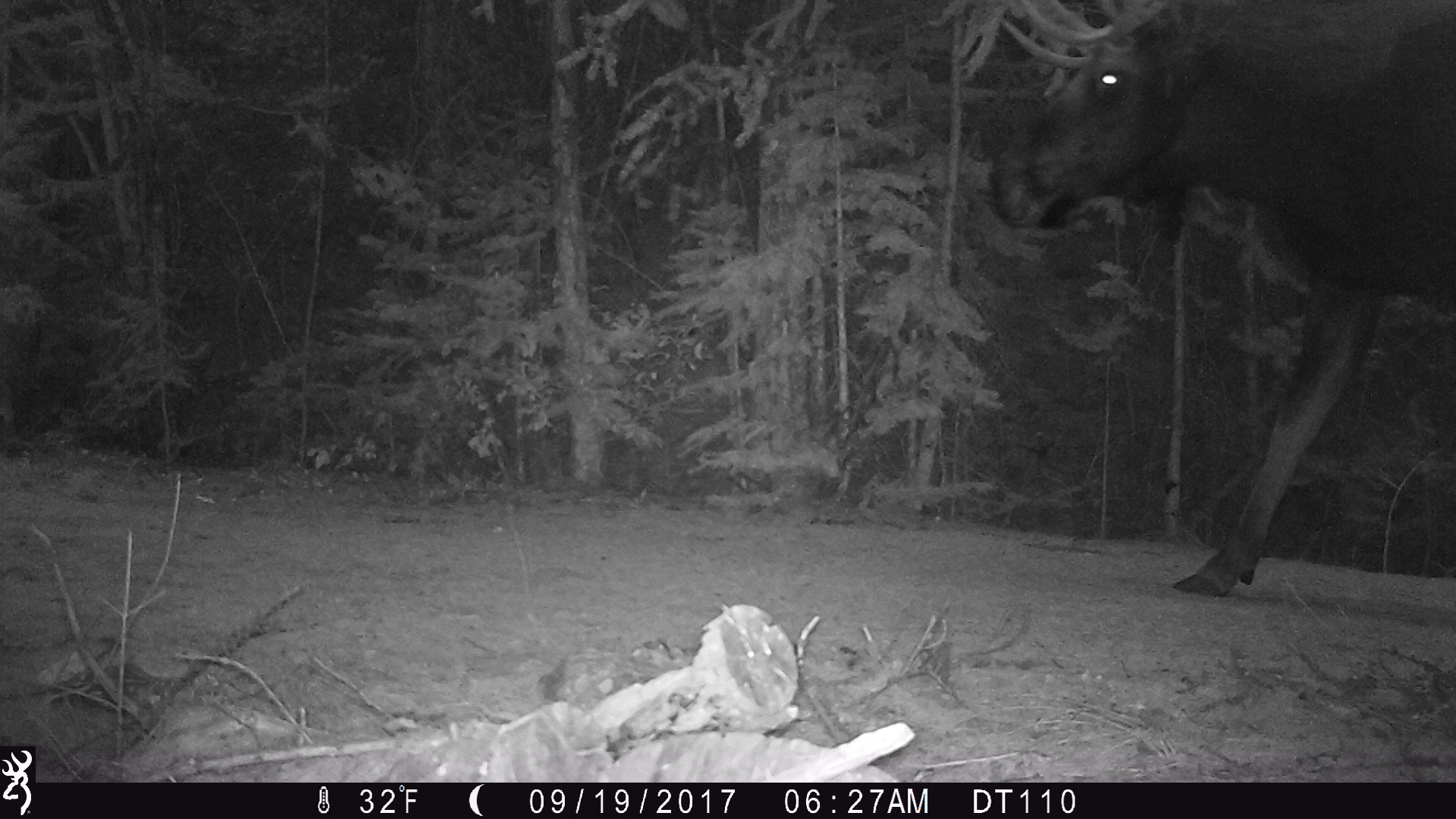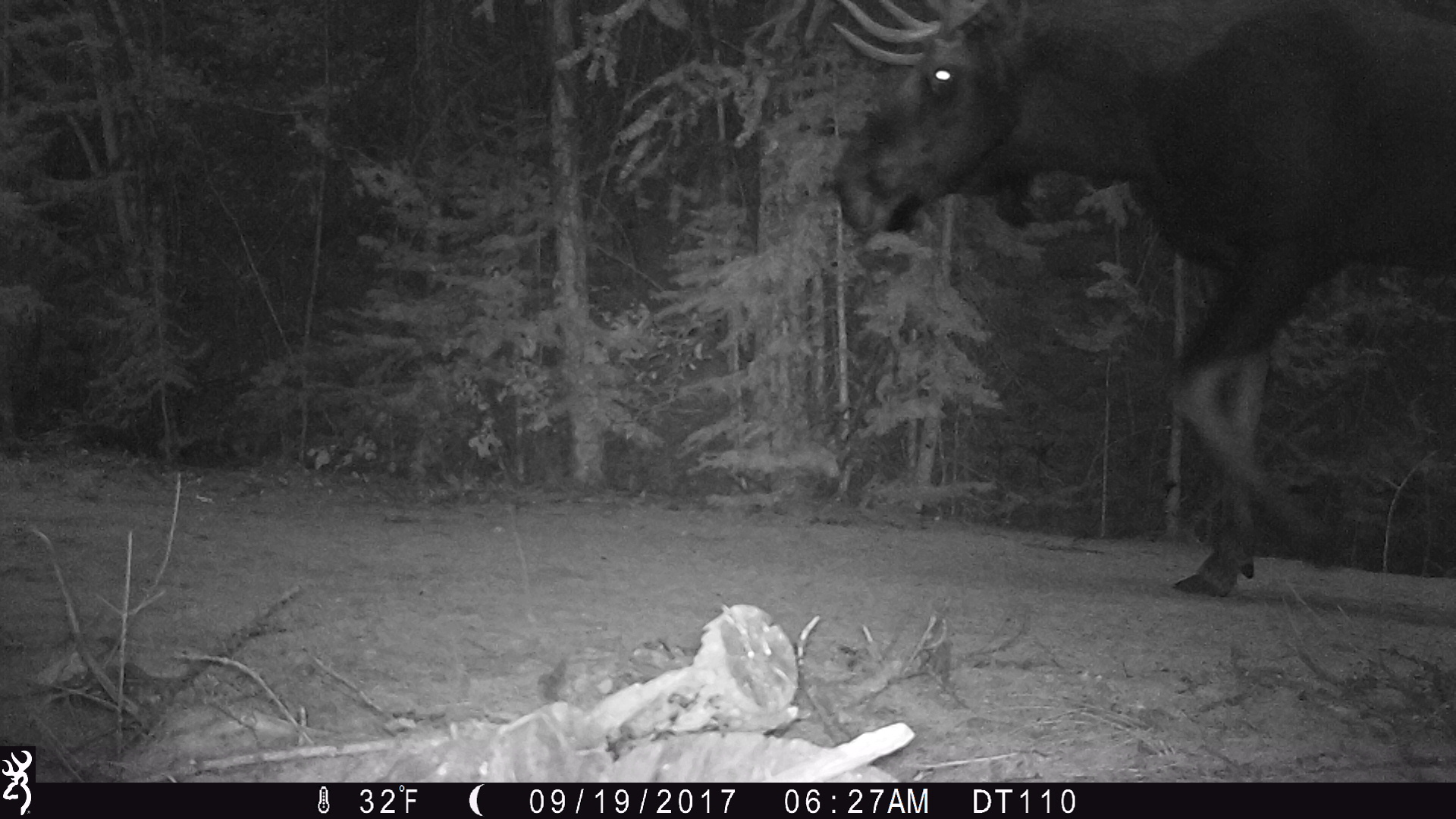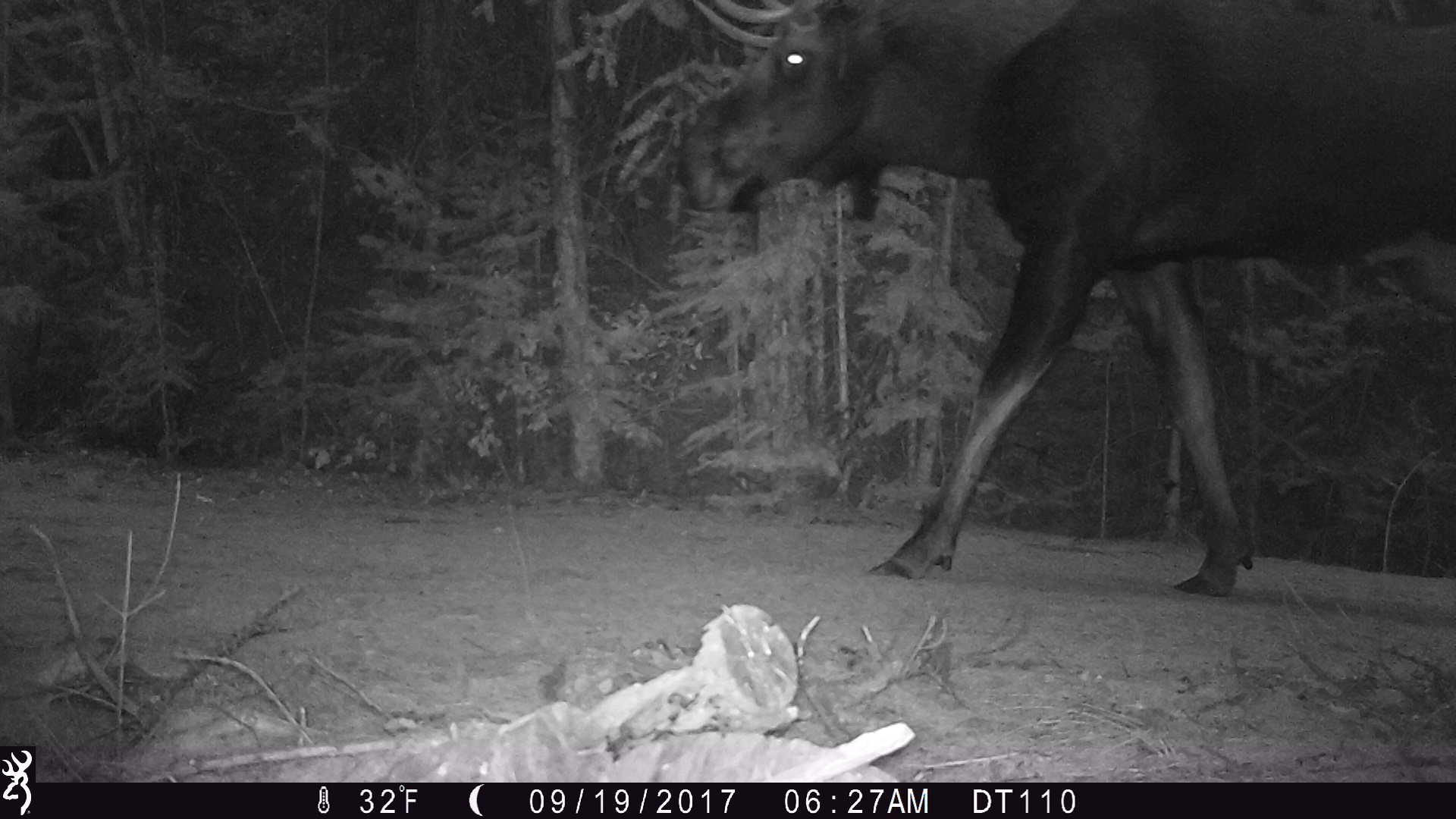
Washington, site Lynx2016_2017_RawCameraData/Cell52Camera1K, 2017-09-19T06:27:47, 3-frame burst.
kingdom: Animalia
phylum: Chordata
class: Mammalia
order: Artiodactyla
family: Cervidae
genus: Alces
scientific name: Alces alces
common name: moose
Alces alces (moose). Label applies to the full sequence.